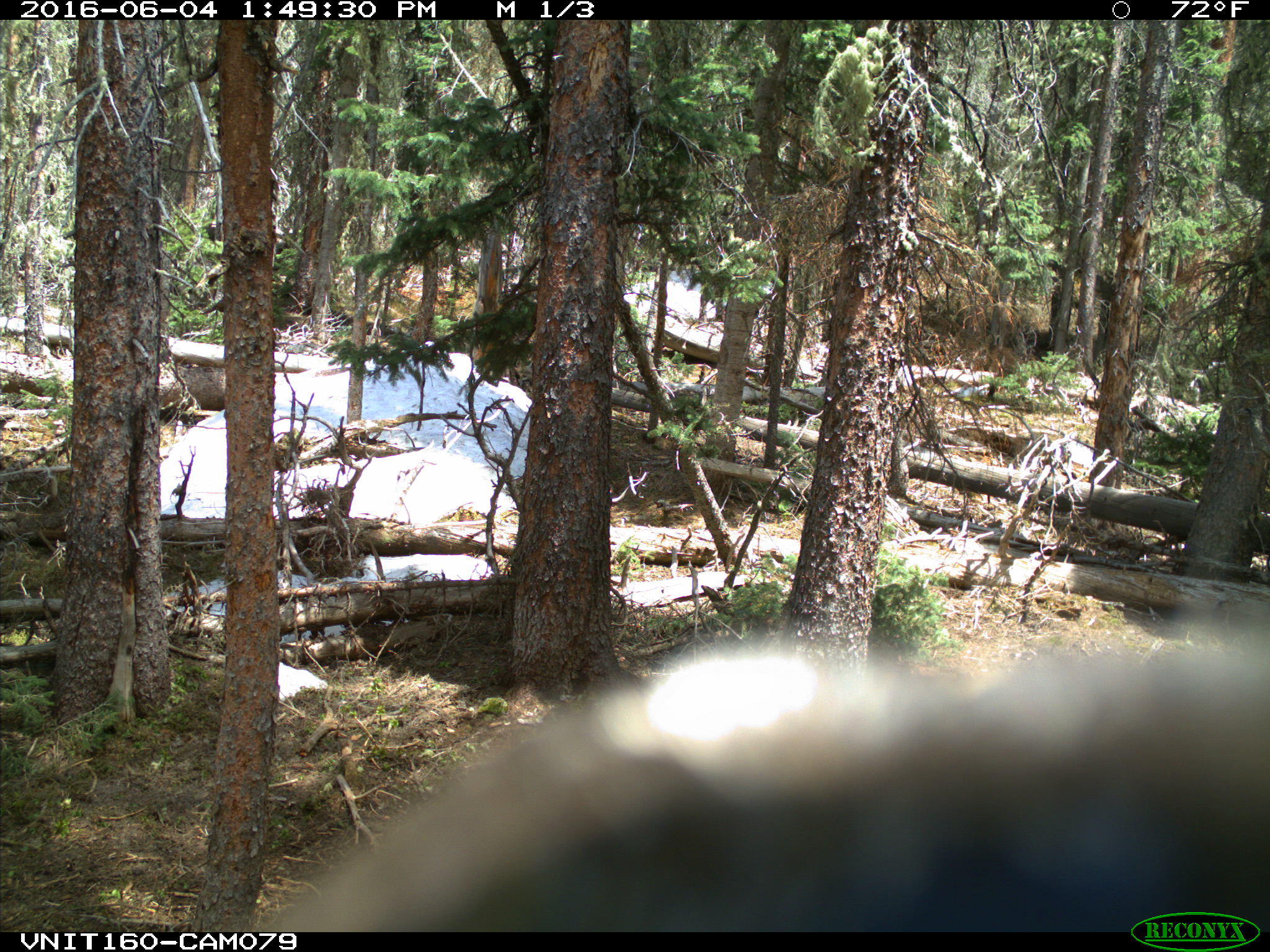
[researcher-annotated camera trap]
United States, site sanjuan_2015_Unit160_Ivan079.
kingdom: Animalia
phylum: Chordata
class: Mammalia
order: Artiodactyla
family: Cervidae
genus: Cervus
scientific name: Cervus elaphus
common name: red deer